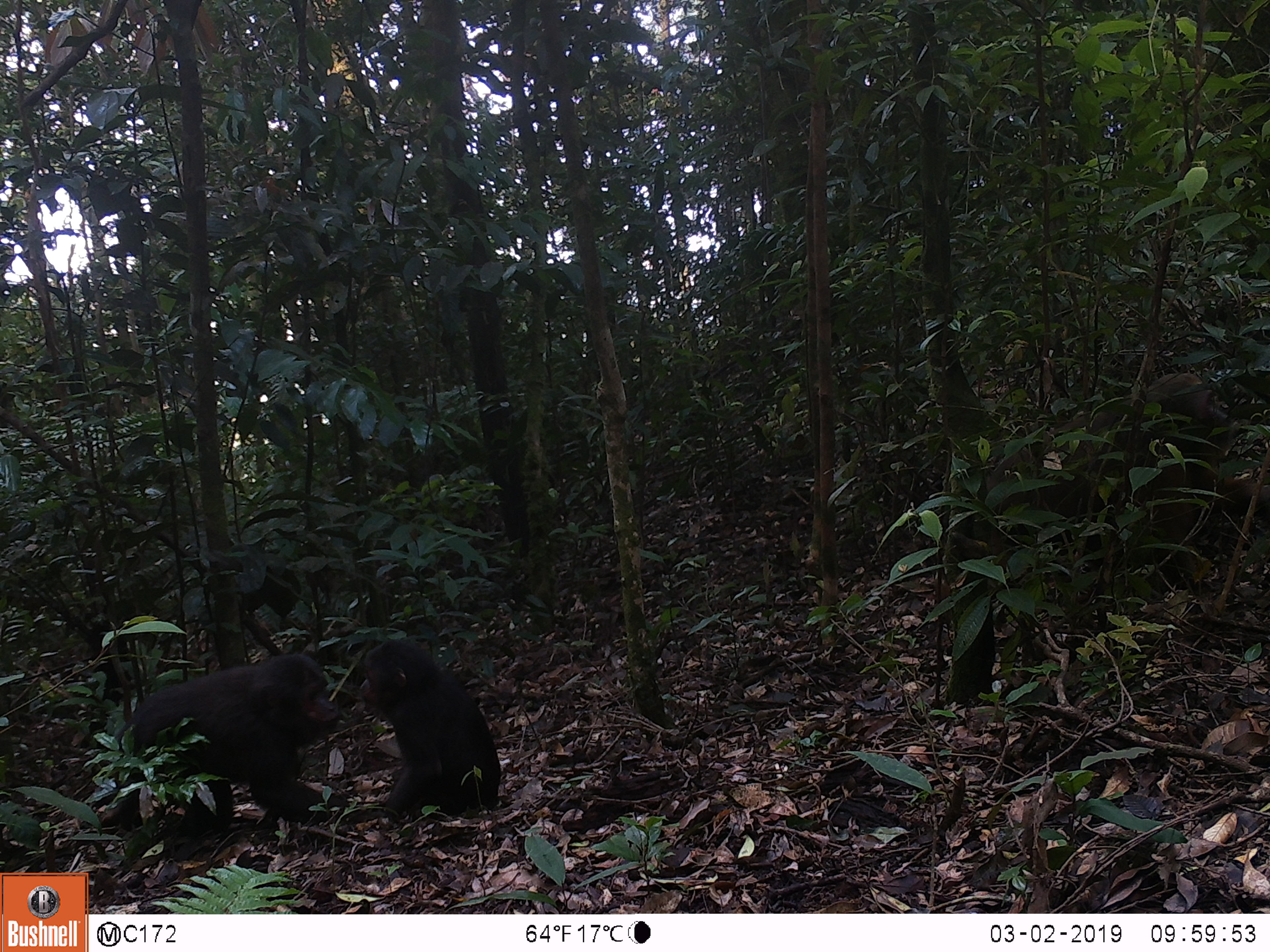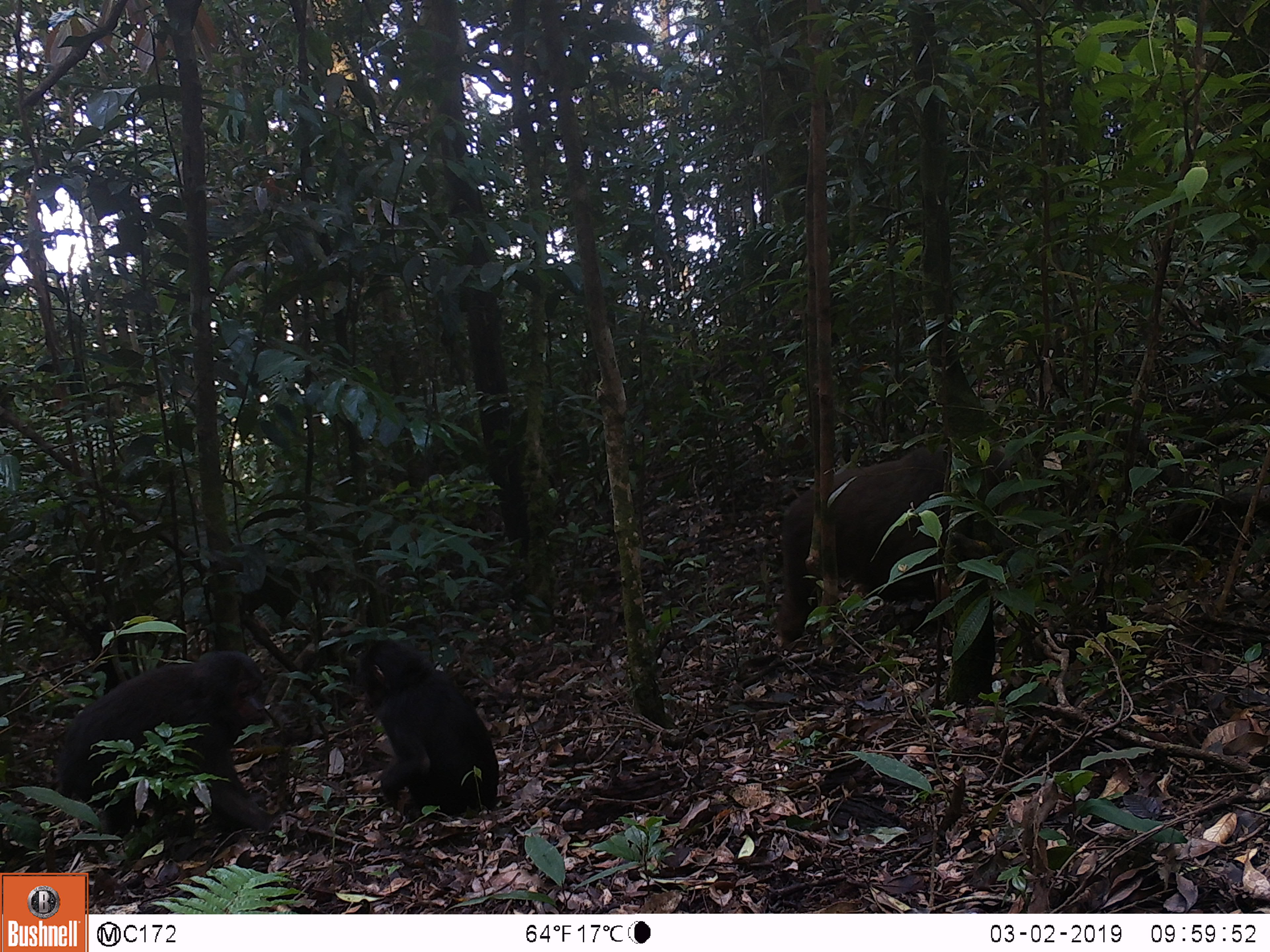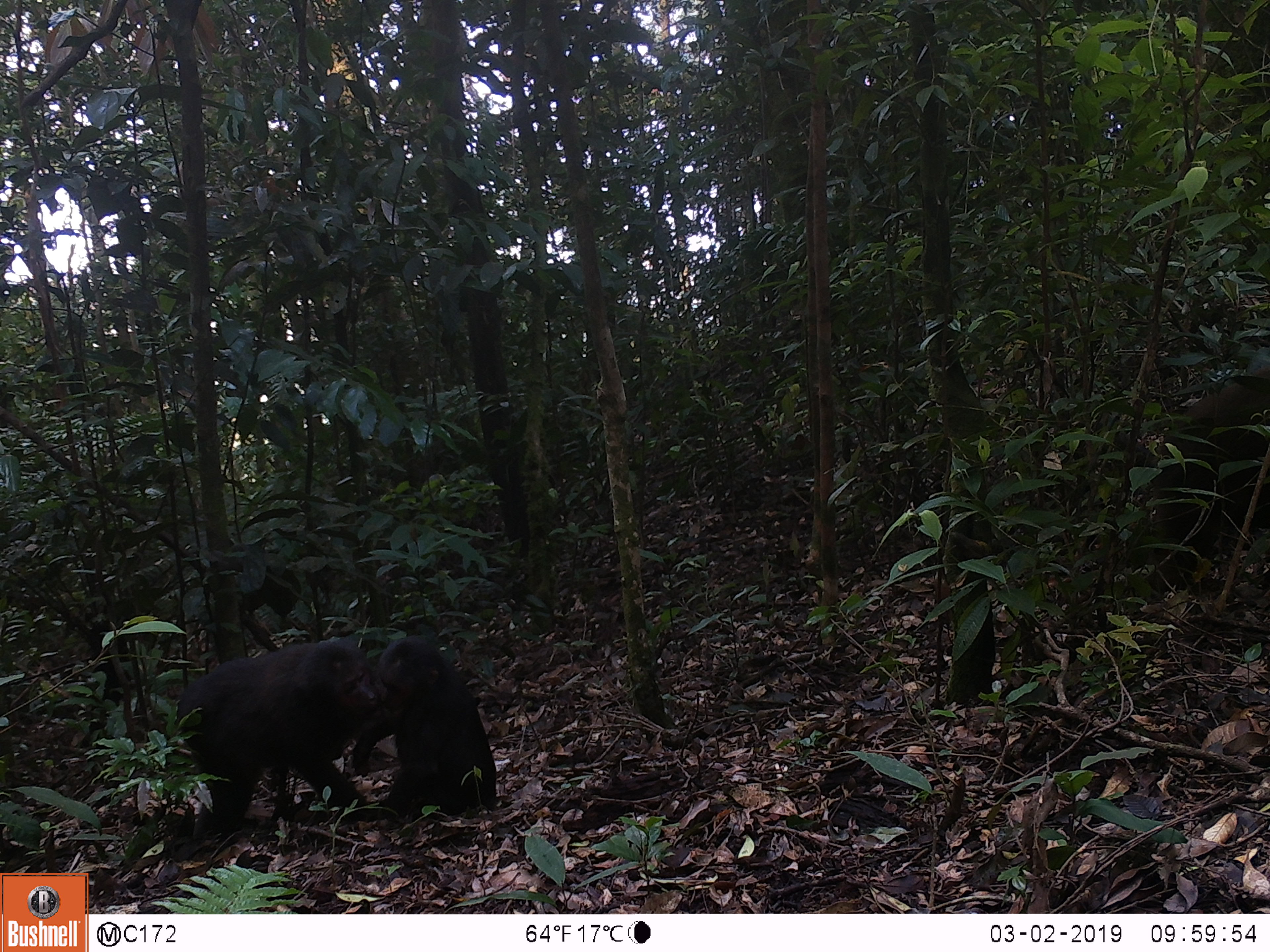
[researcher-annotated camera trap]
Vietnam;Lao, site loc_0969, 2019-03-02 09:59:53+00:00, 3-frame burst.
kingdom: Animalia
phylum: Chordata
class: Mammalia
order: Primates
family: Cercopithecidae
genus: Macaca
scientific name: Macaca arctoides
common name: stump-tailed macaque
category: stump tailed macaque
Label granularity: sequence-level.